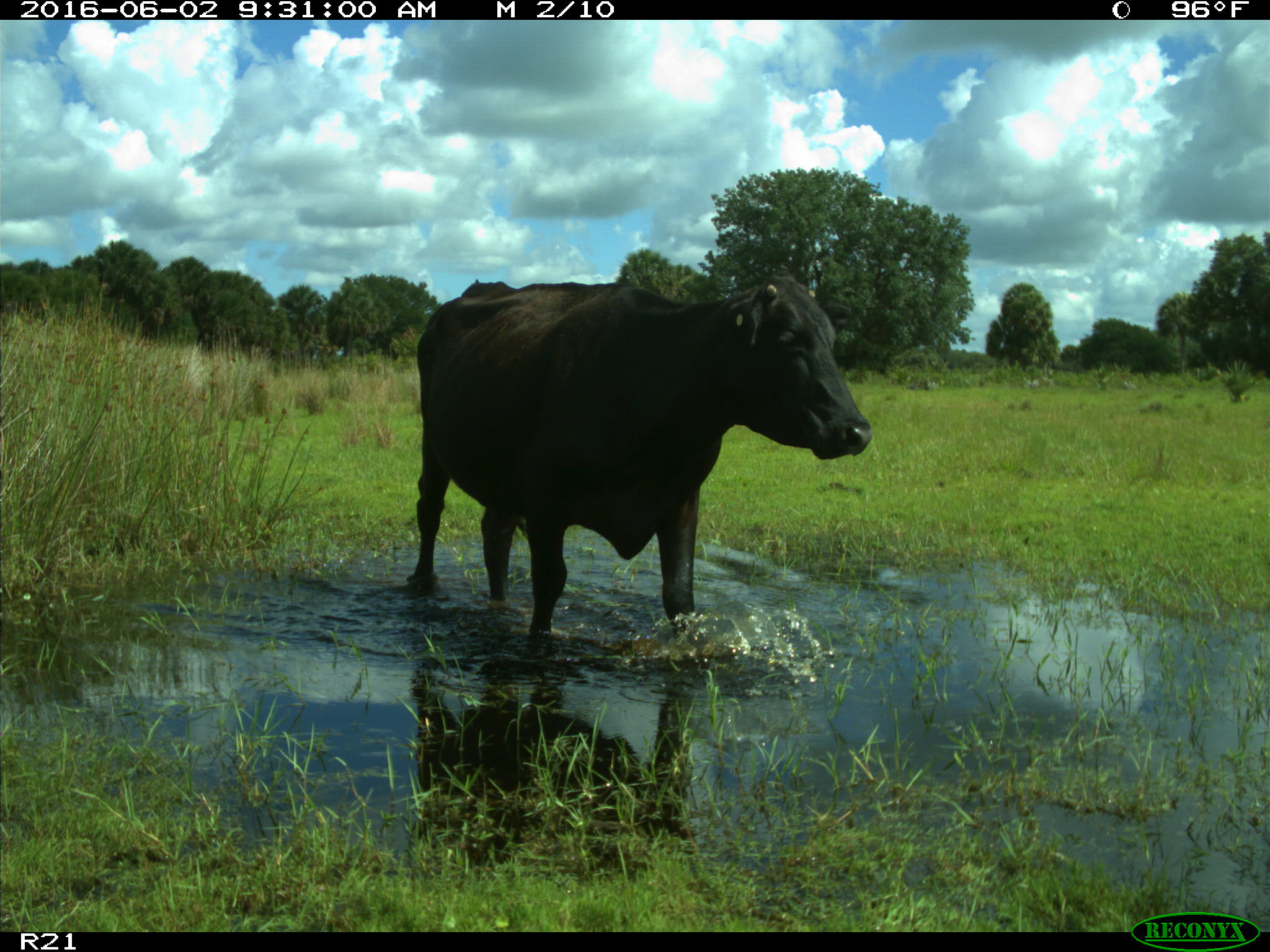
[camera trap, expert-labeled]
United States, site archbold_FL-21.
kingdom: Animalia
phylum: Chordata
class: Mammalia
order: Artiodactyla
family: Bovidae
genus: Bos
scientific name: Bos taurus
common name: domestic cow